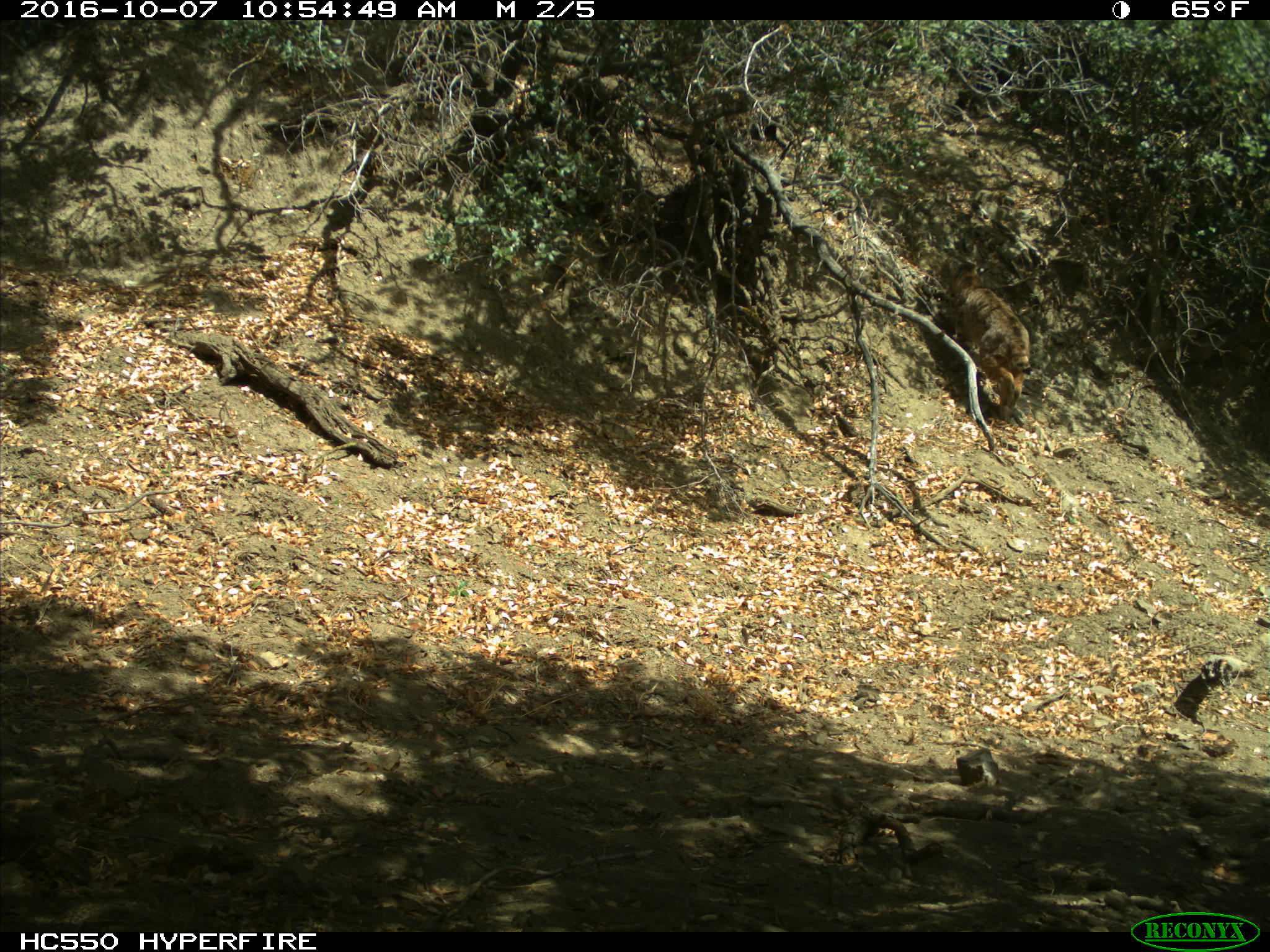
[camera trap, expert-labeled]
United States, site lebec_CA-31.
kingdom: Animalia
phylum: Chordata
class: Mammalia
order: Carnivora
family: Felidae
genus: Lynx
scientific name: Lynx rufus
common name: bobcat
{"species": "Lynx rufus (bobcat)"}